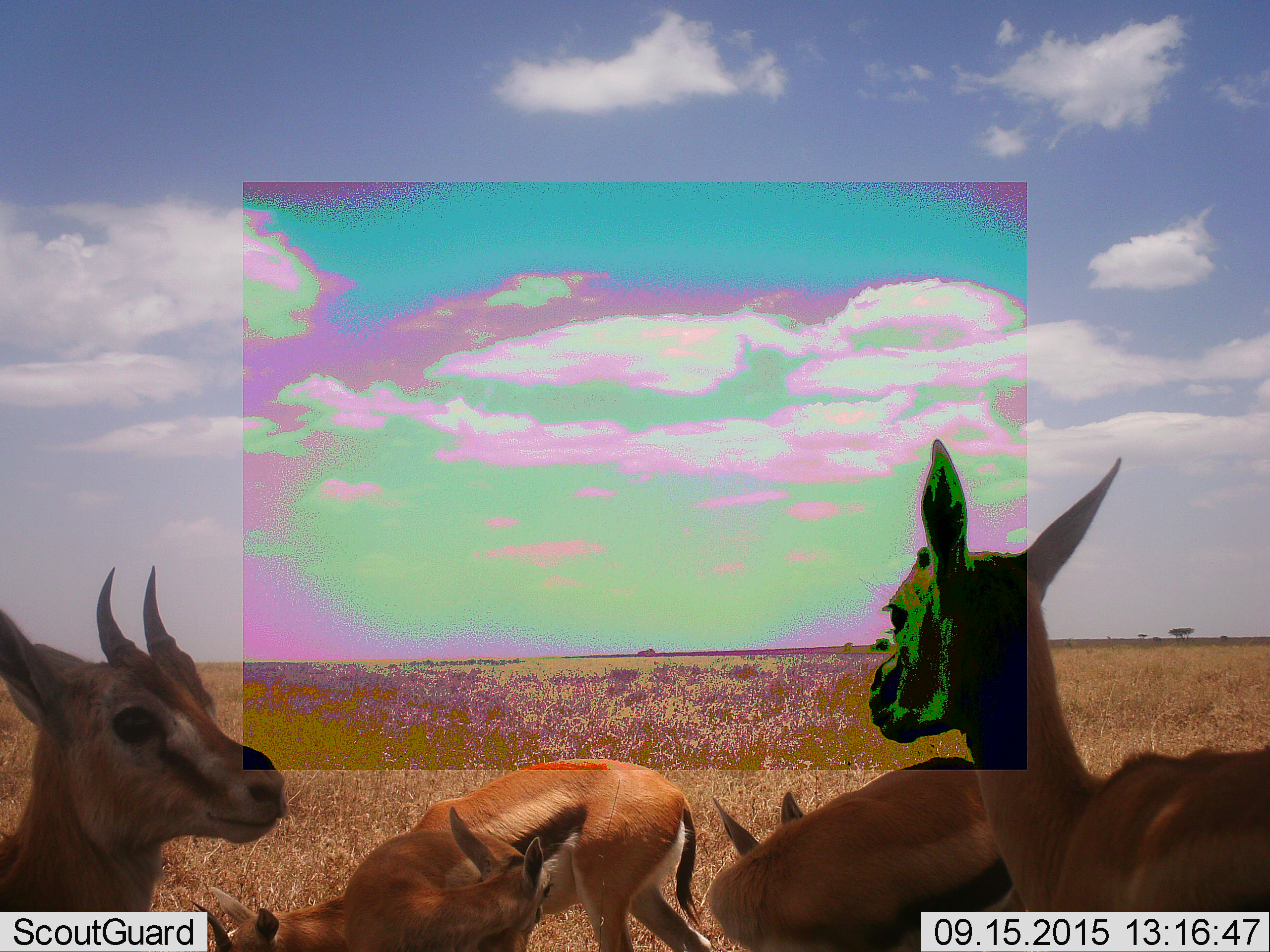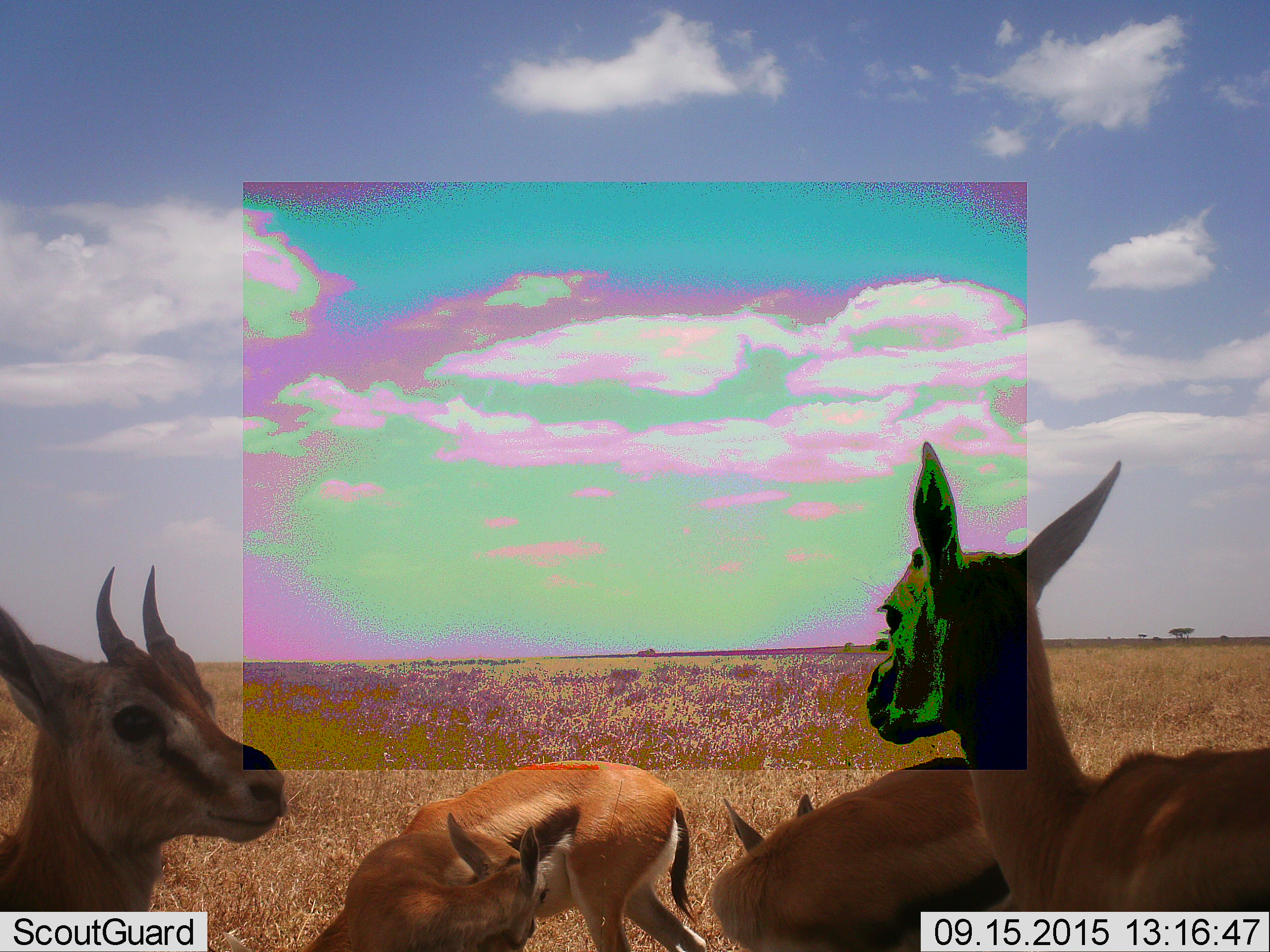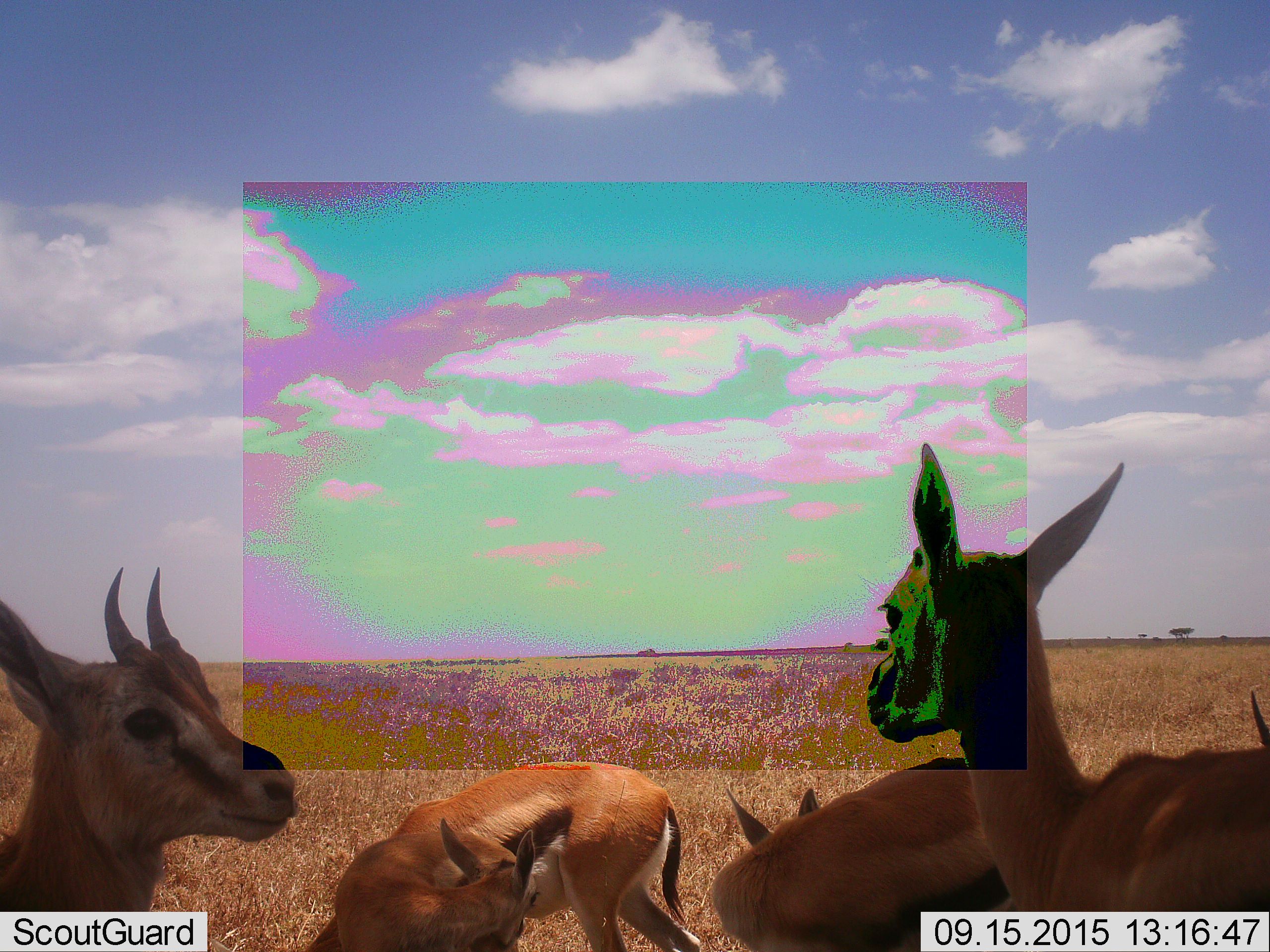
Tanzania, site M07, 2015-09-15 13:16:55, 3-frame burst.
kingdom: Animalia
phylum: Chordata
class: Mammalia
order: Artiodactyla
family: Bovidae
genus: Eudorcas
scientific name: Eudorcas thomsonii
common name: thomson's gazelle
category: gazellethomsons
Gazellethomsons (thomson's gazelle) (Eudorcas thomsonii), count 5. Behavior (volunteer vote fractions): standing 89%, resting 22%, moving 22%, interacting 22%. Young present (vote fraction): 56%. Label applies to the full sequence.